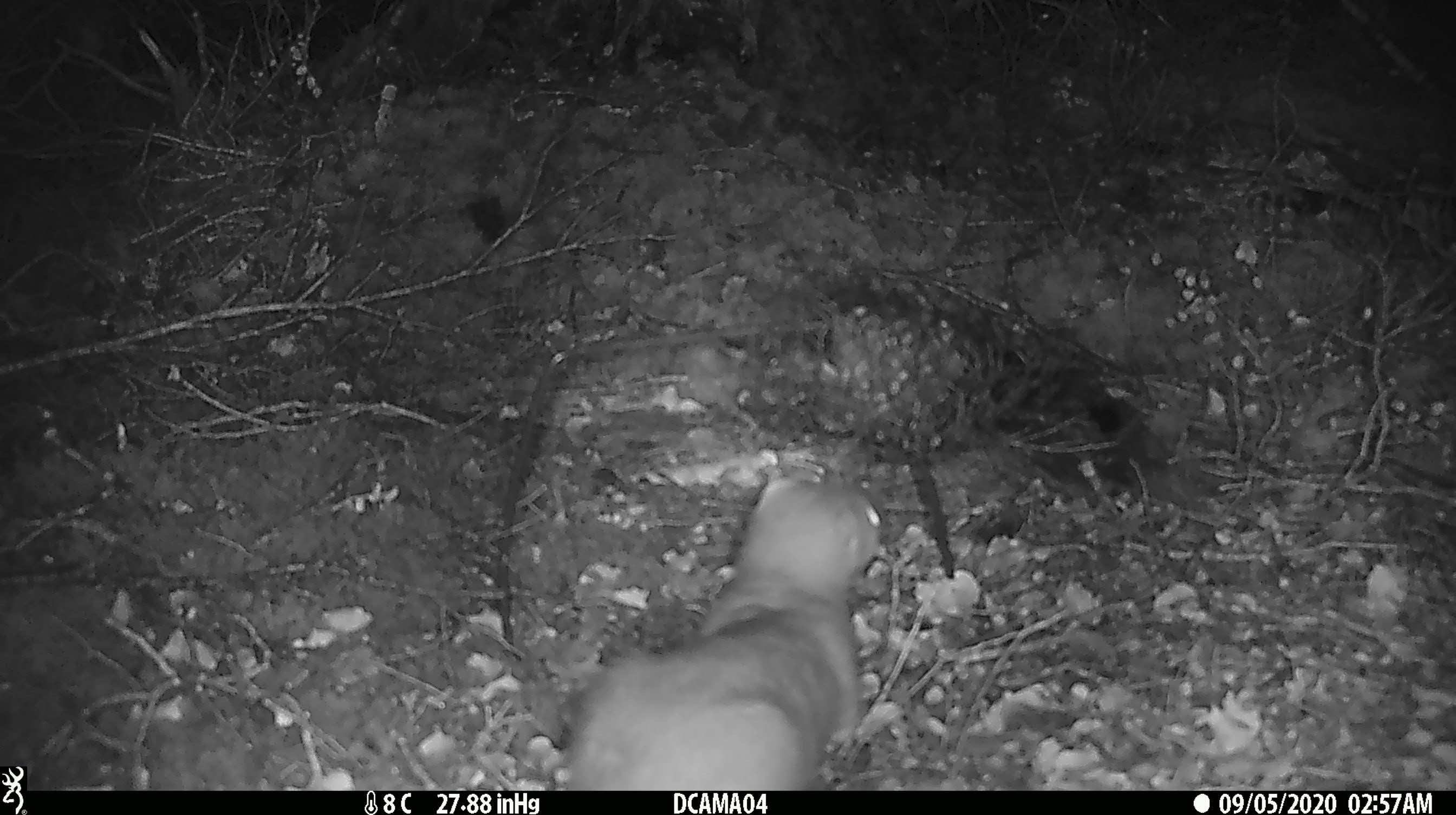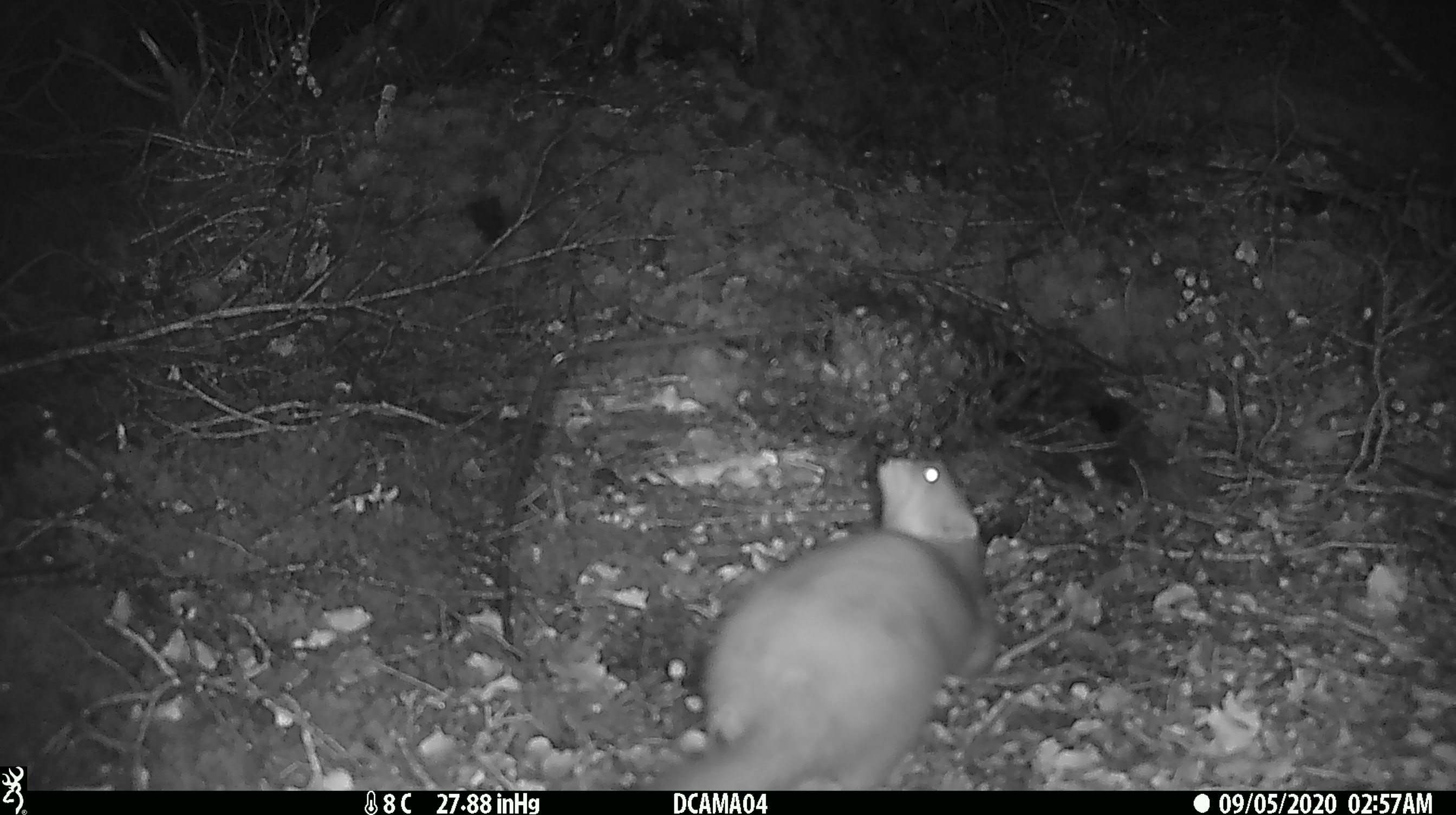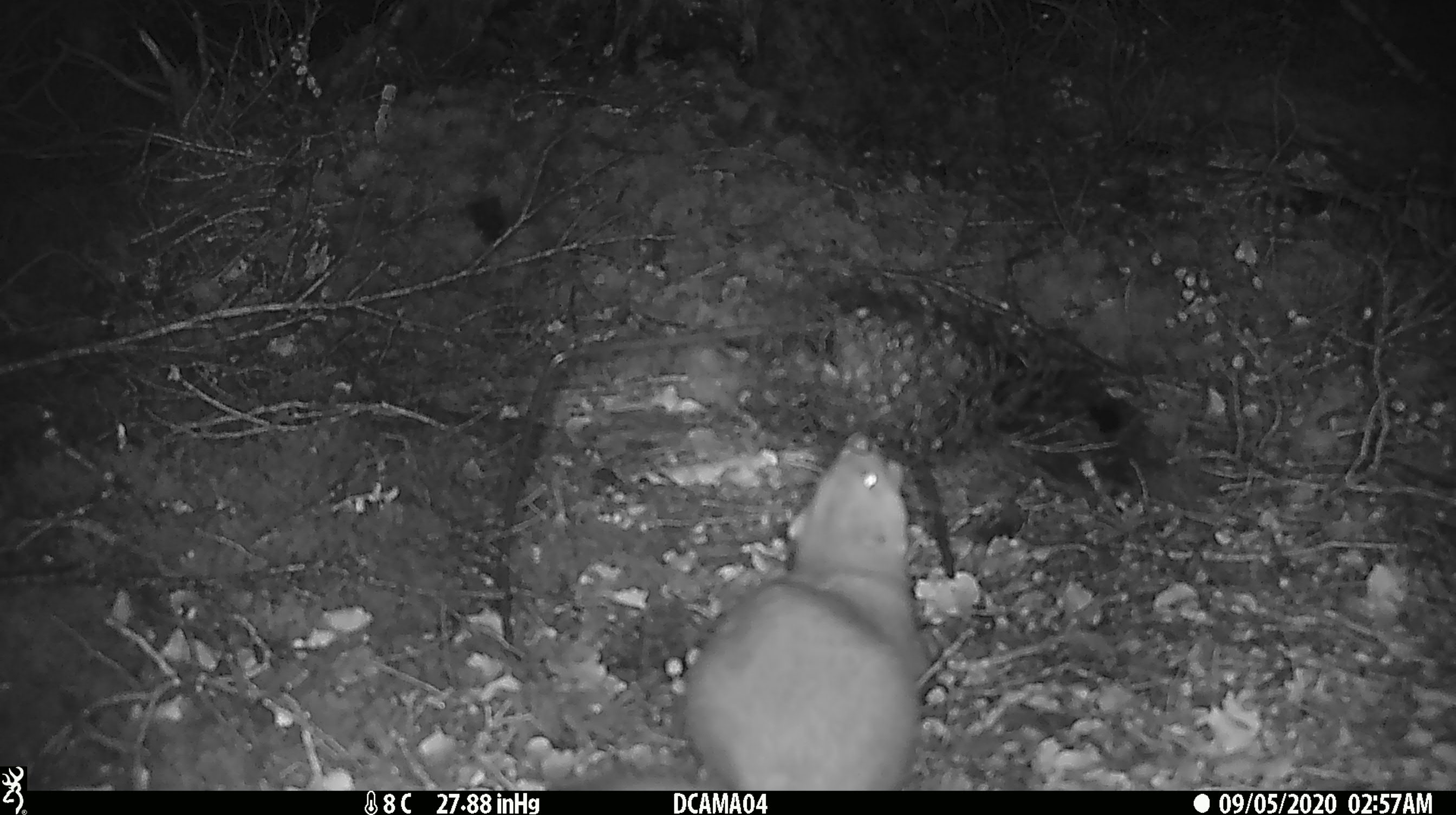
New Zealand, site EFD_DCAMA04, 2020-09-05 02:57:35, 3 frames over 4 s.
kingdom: Animalia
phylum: Chordata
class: Mammalia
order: Carnivora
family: Mustelidae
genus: Mustela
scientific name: Mustela erminea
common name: stoat